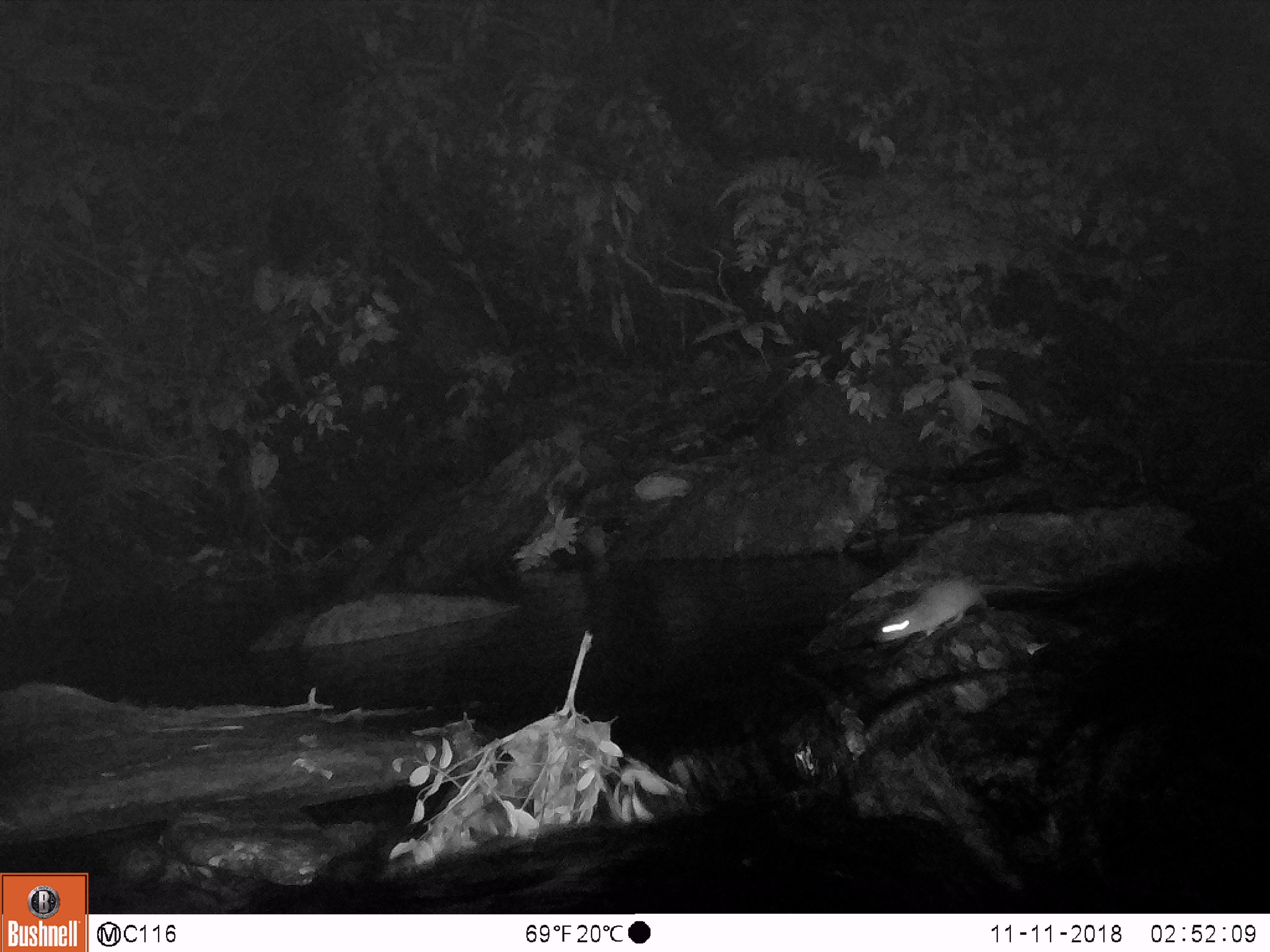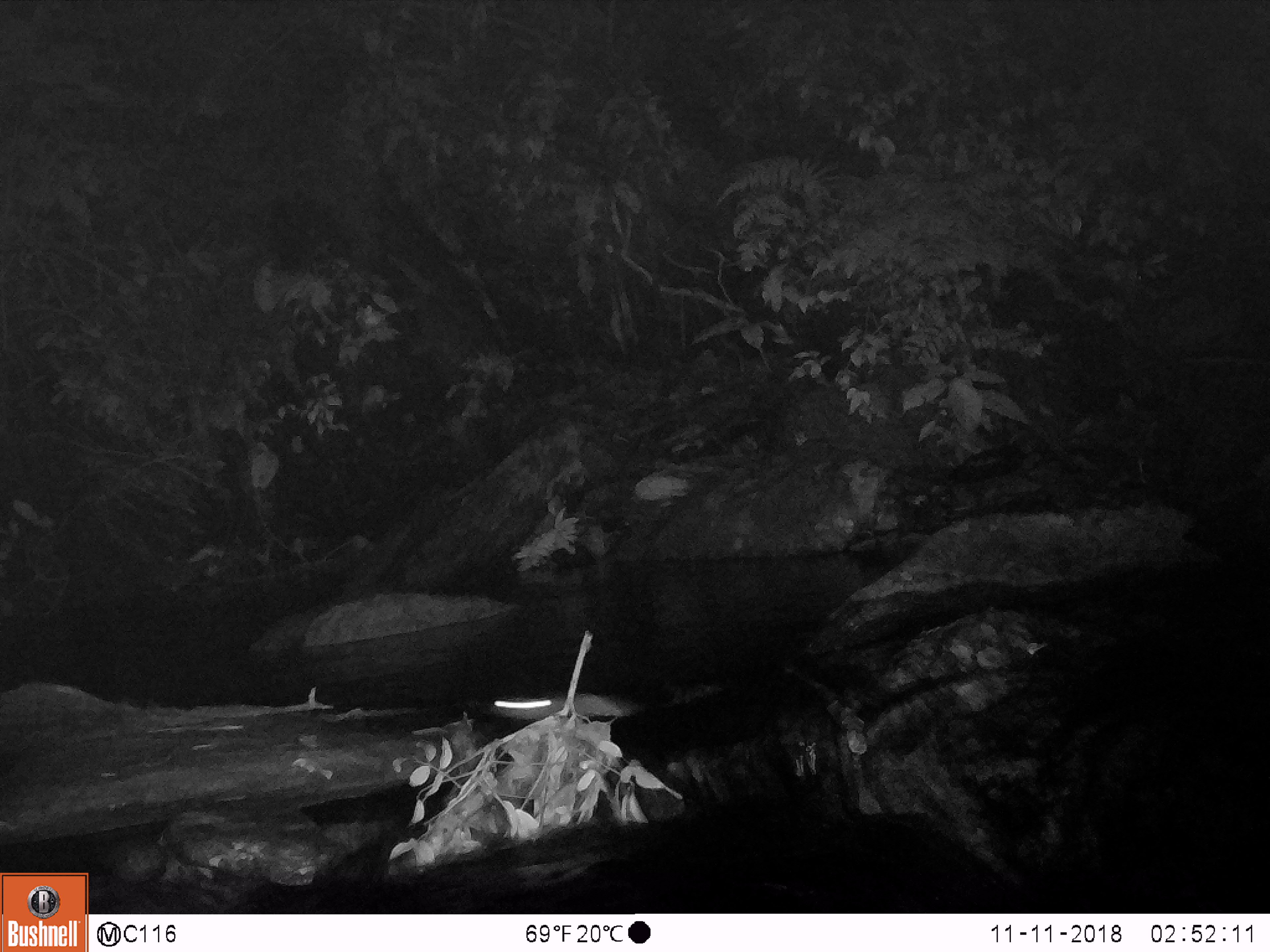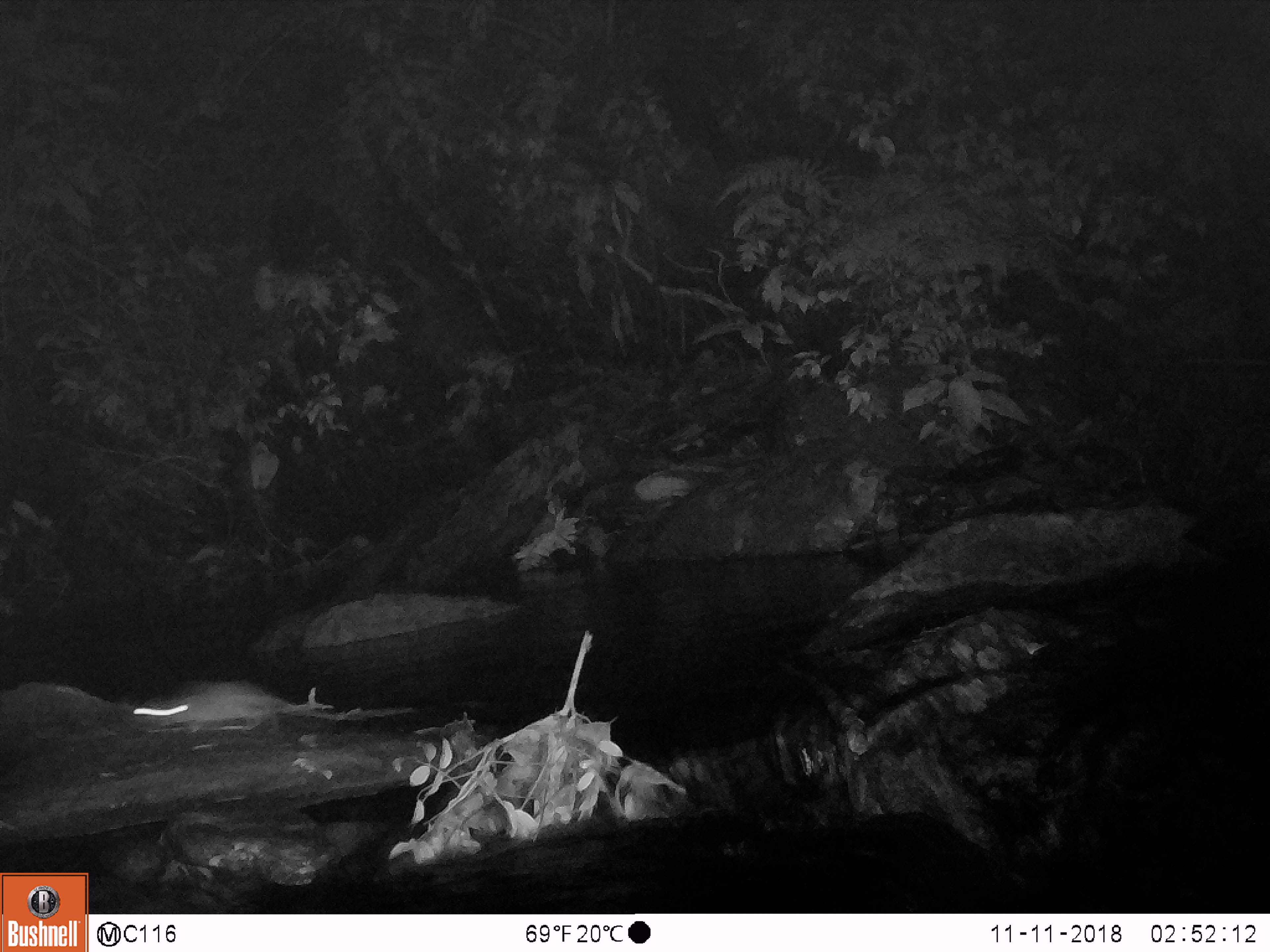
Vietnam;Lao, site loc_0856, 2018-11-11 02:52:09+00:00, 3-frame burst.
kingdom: Animalia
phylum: Chordata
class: Mammalia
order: Rodentia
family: Muridae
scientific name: Muridae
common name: old-world mice and rats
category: unidentified murid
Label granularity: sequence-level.